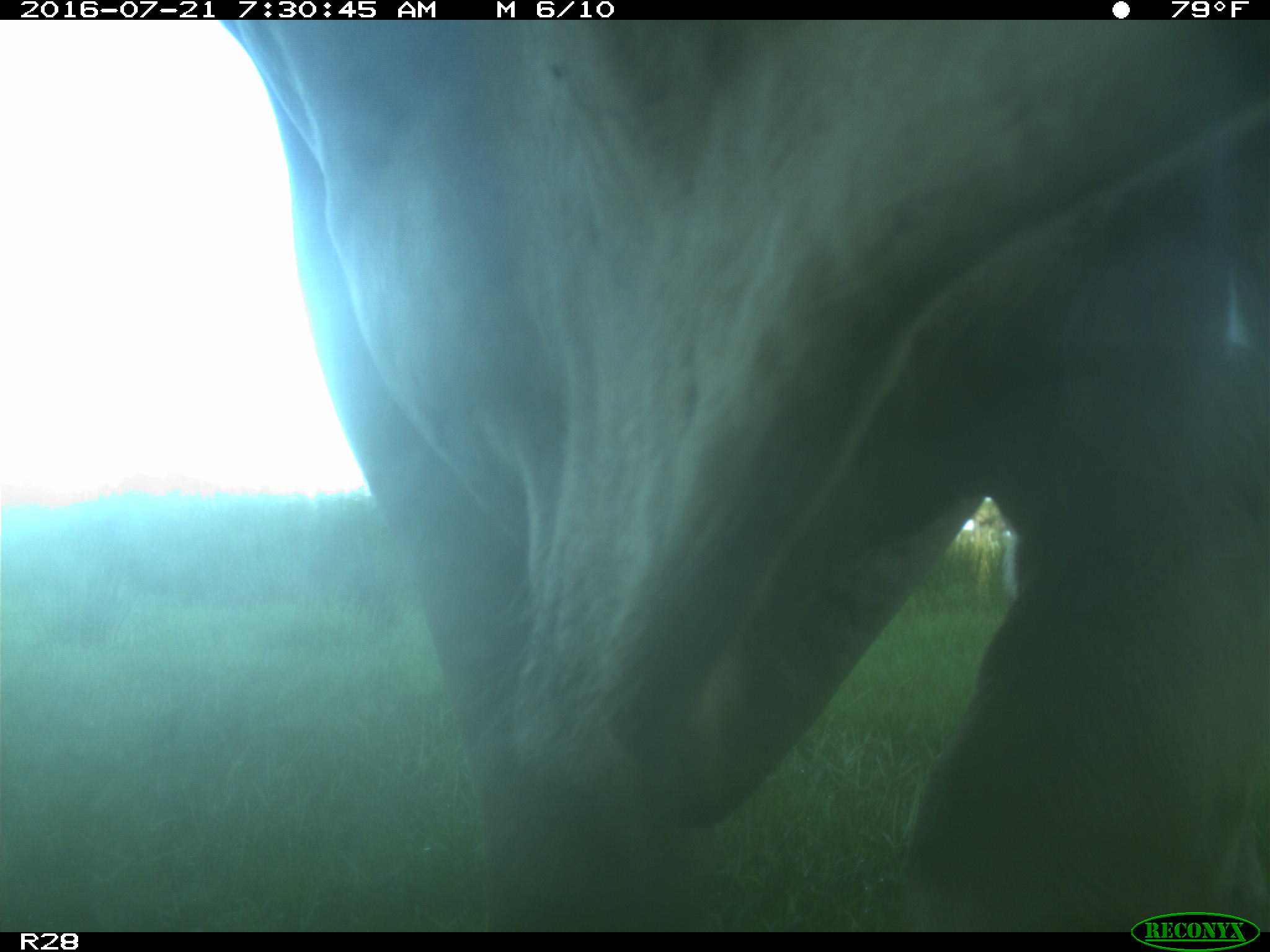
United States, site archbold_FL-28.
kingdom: Animalia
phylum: Chordata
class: Mammalia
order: Artiodactyla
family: Bovidae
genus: Bos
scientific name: Bos taurus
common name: domestic cow